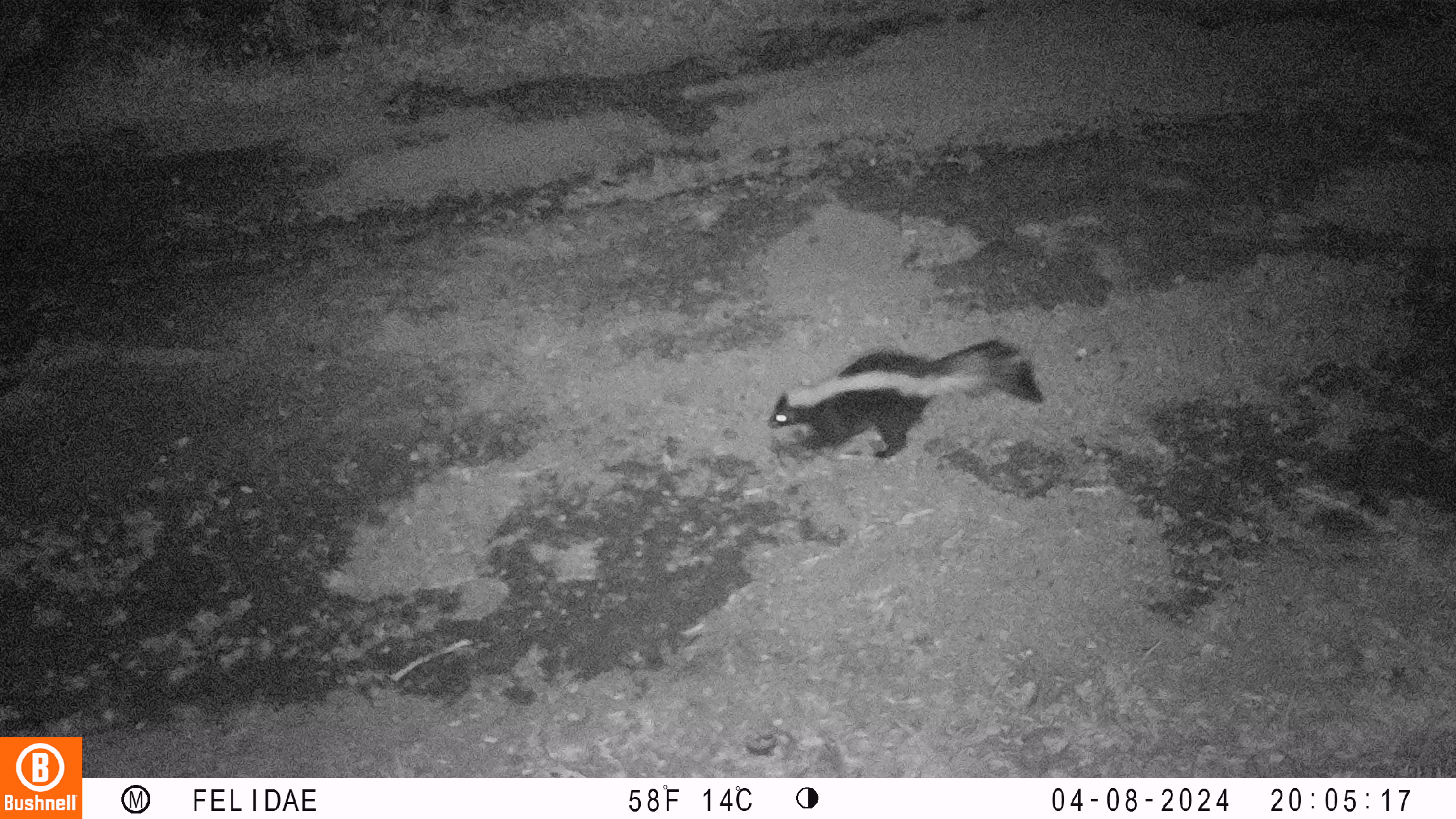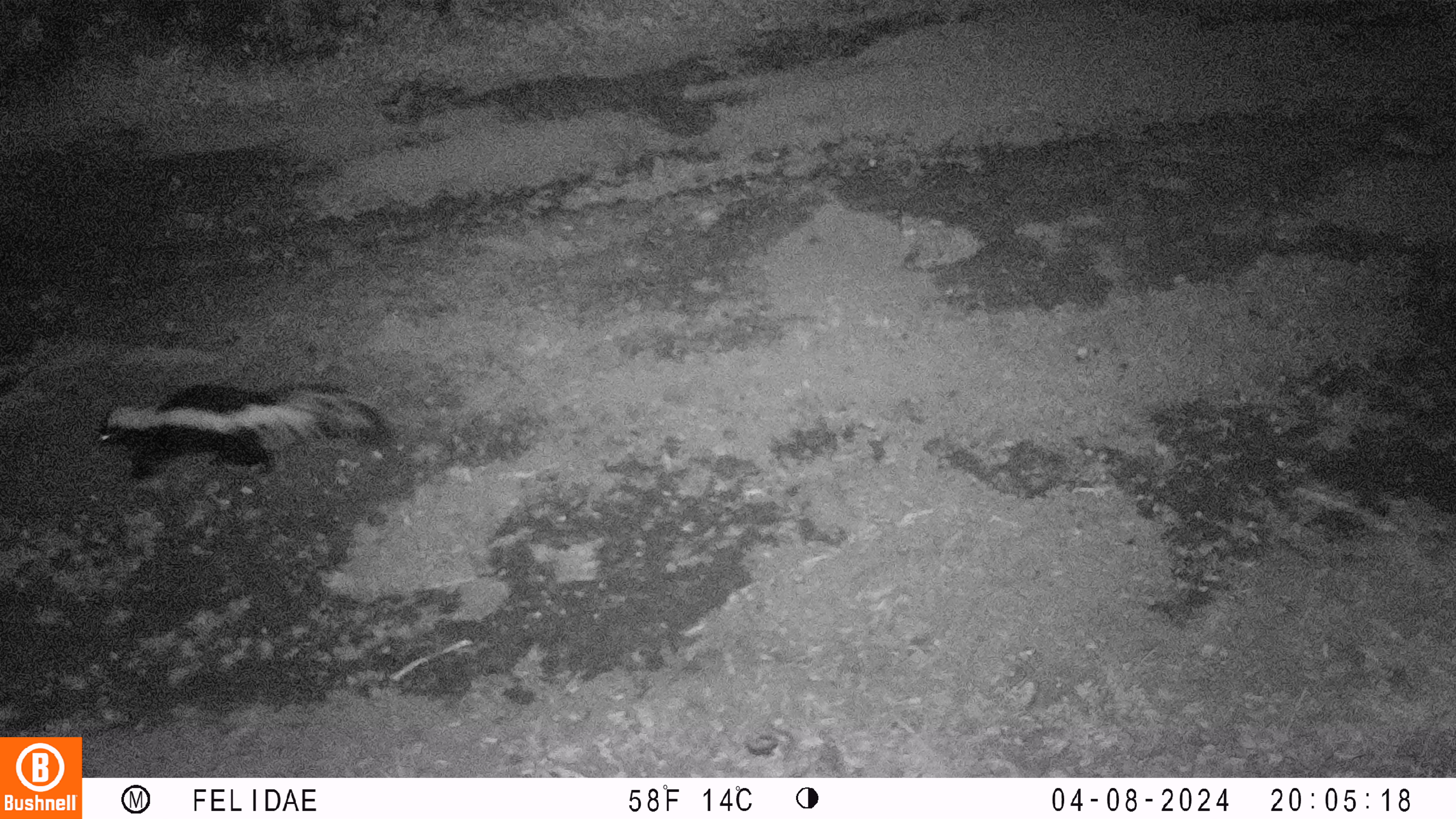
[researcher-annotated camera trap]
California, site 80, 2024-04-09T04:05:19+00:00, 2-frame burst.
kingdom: Animalia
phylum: Chordata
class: Mammalia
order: Carnivora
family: Mephitidae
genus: Mephitis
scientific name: Mephitis mephitis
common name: striped skunk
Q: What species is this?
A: Striped skunk (Mephitis mephitis).